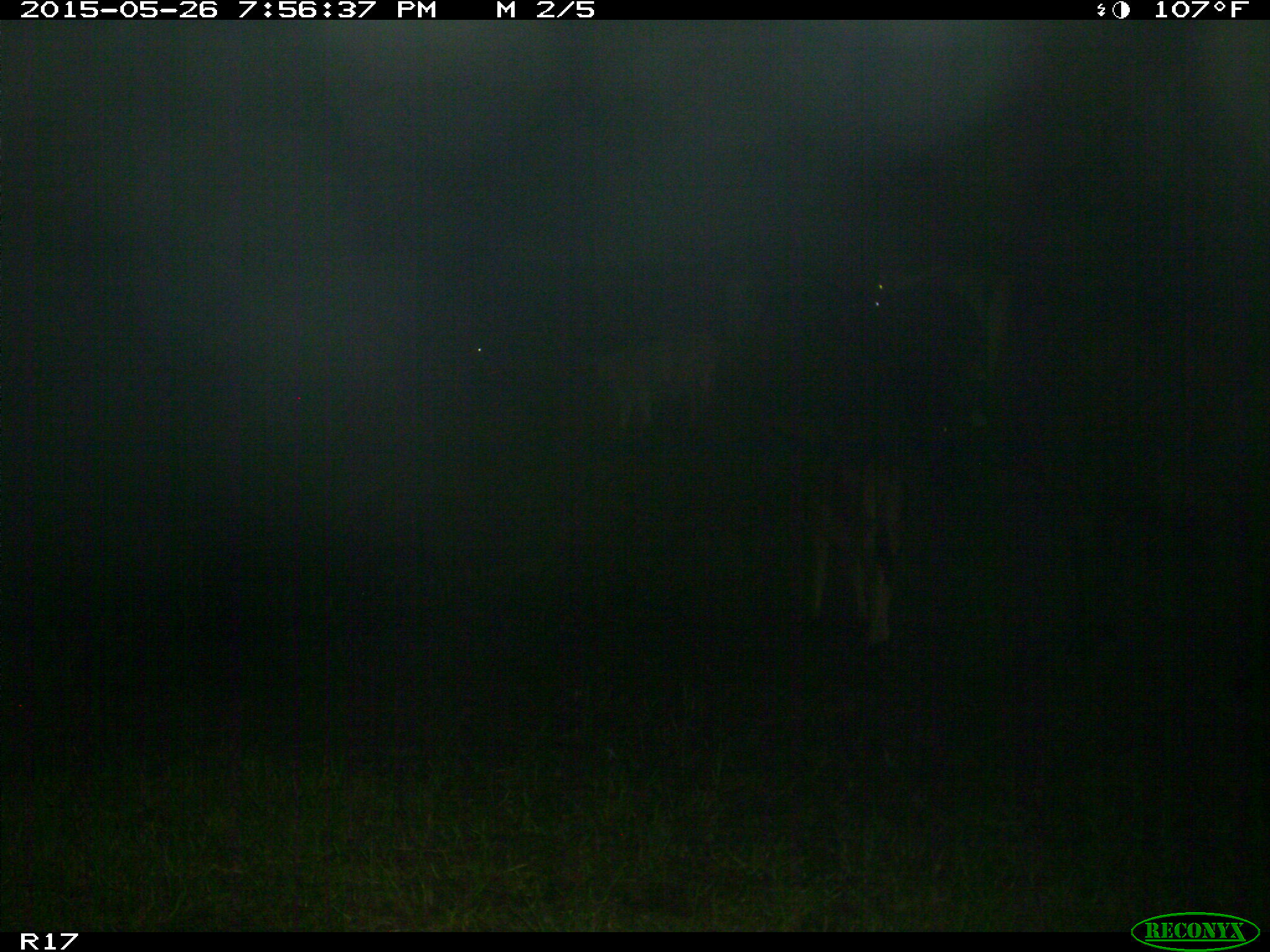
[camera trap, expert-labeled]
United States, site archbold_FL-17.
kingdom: Animalia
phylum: Chordata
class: Mammalia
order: Artiodactyla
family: Bovidae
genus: Bos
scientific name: Bos taurus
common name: domestic cow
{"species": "Bos taurus (domestic cow)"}